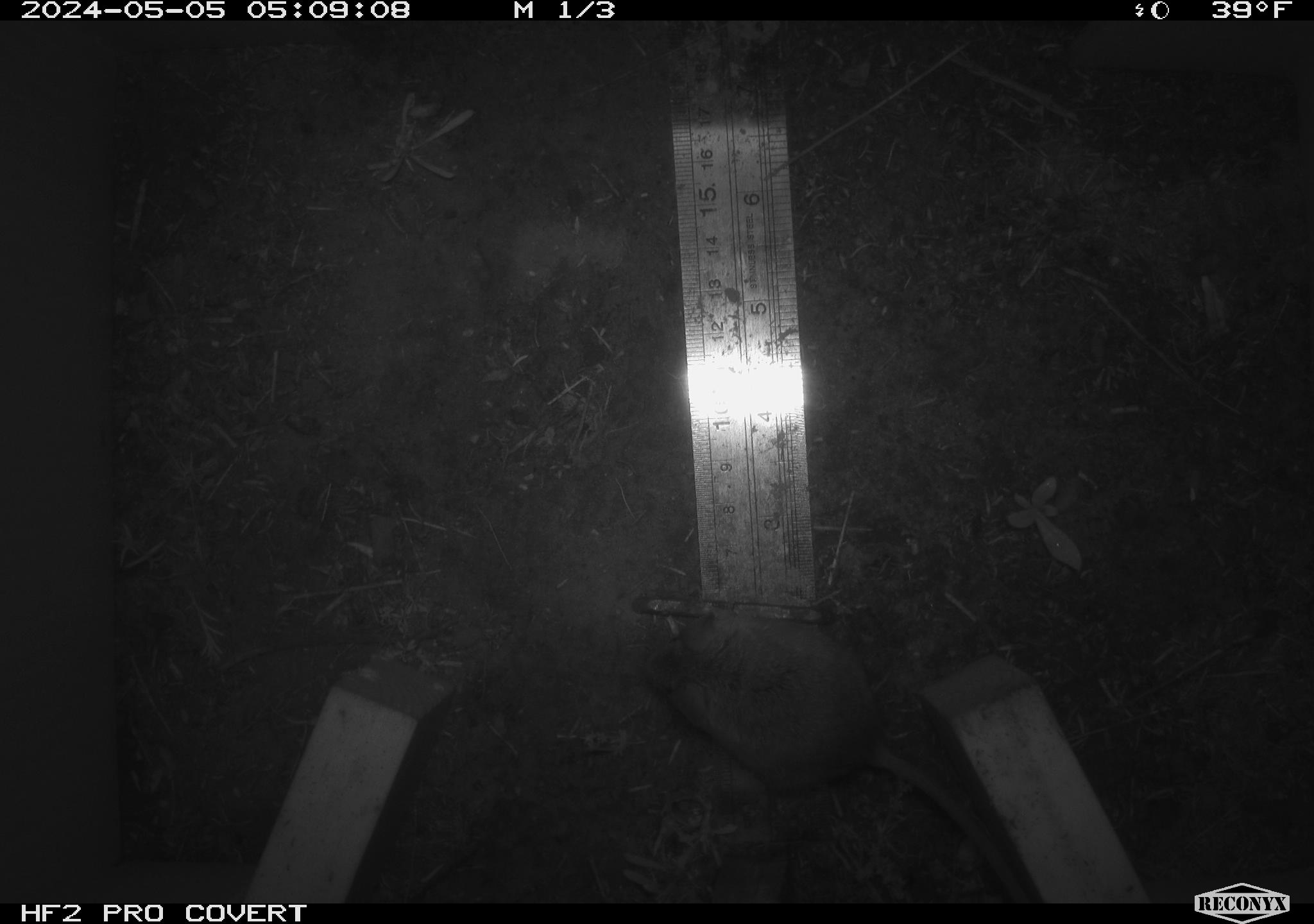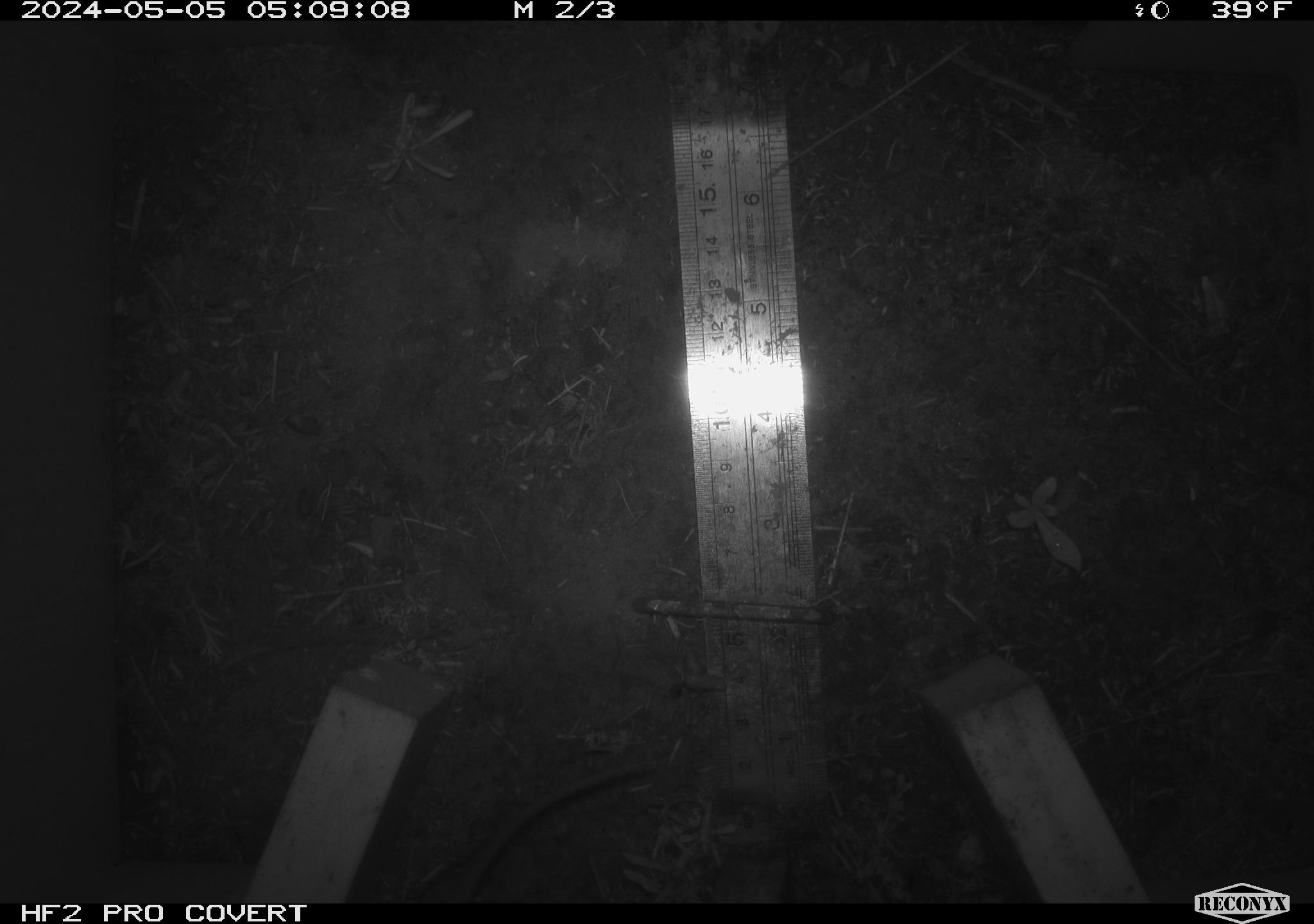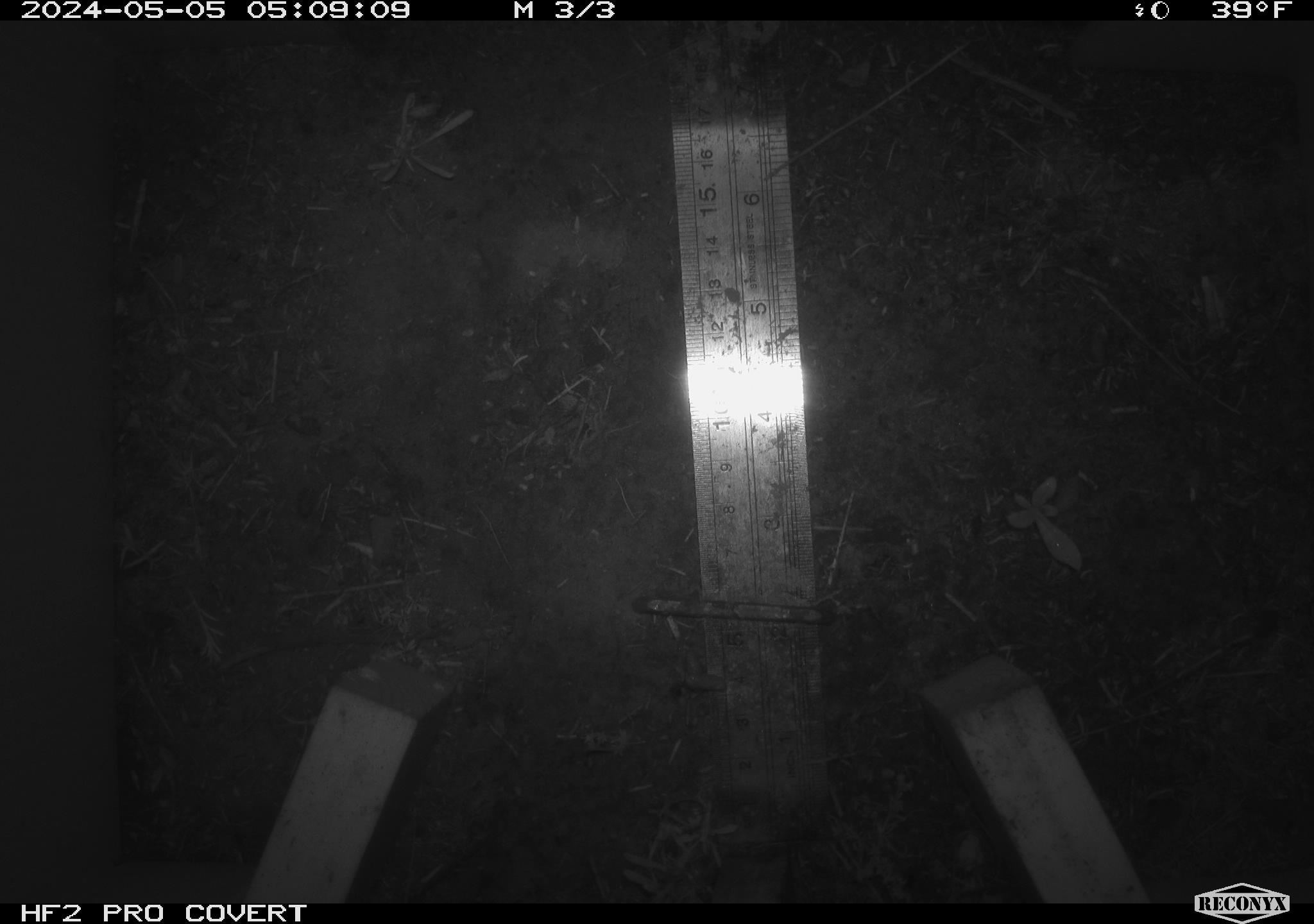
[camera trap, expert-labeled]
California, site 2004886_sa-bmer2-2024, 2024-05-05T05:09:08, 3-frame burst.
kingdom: Animalia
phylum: Chordata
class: Mammalia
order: Rodentia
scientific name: Rodentia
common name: mouse species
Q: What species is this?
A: Mouse species (Rodentia).